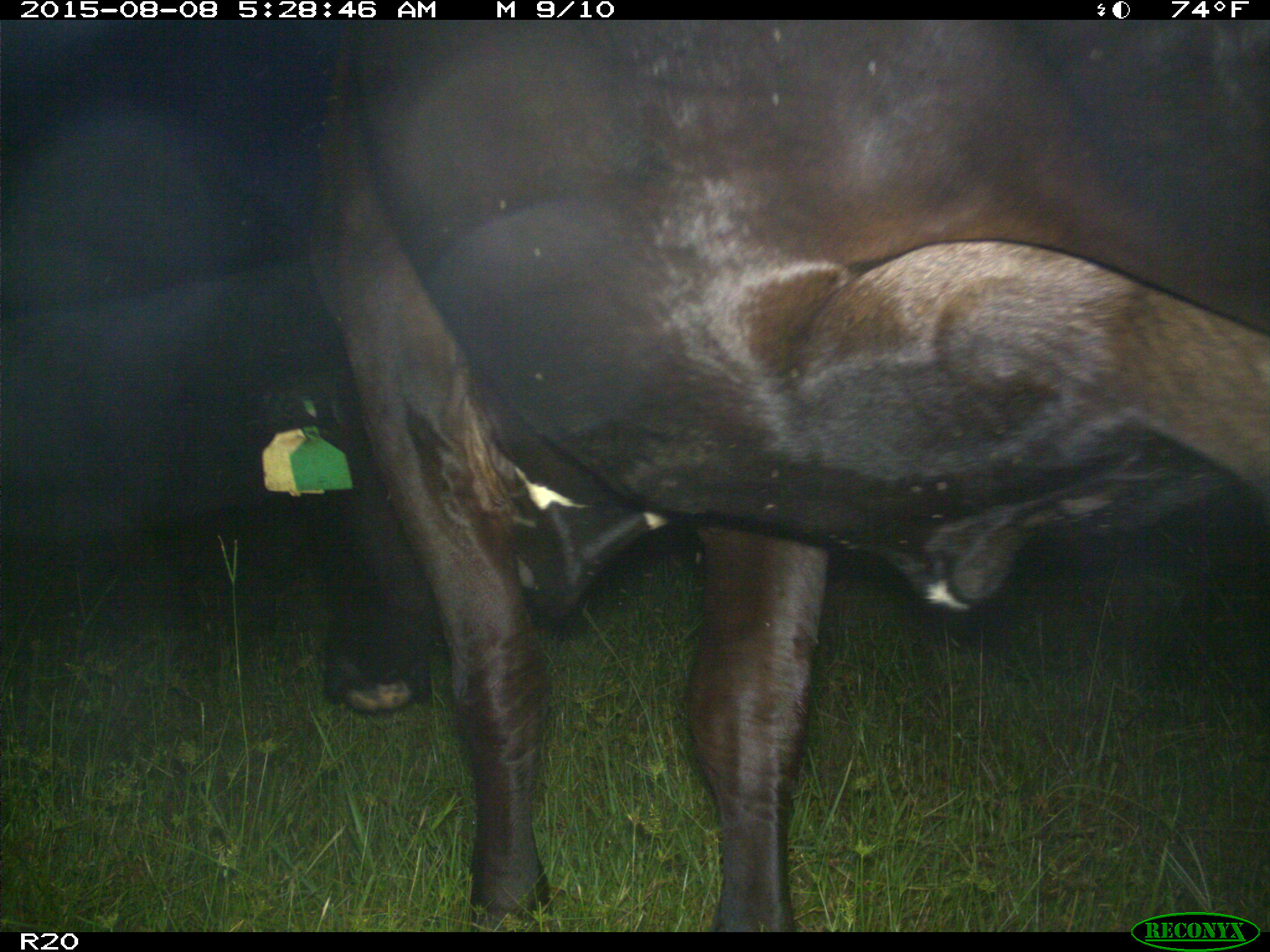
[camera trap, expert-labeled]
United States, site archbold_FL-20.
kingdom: Animalia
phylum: Chordata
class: Mammalia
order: Artiodactyla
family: Bovidae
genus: Bos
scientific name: Bos taurus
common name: domestic cow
Bos taurus (domestic cow).